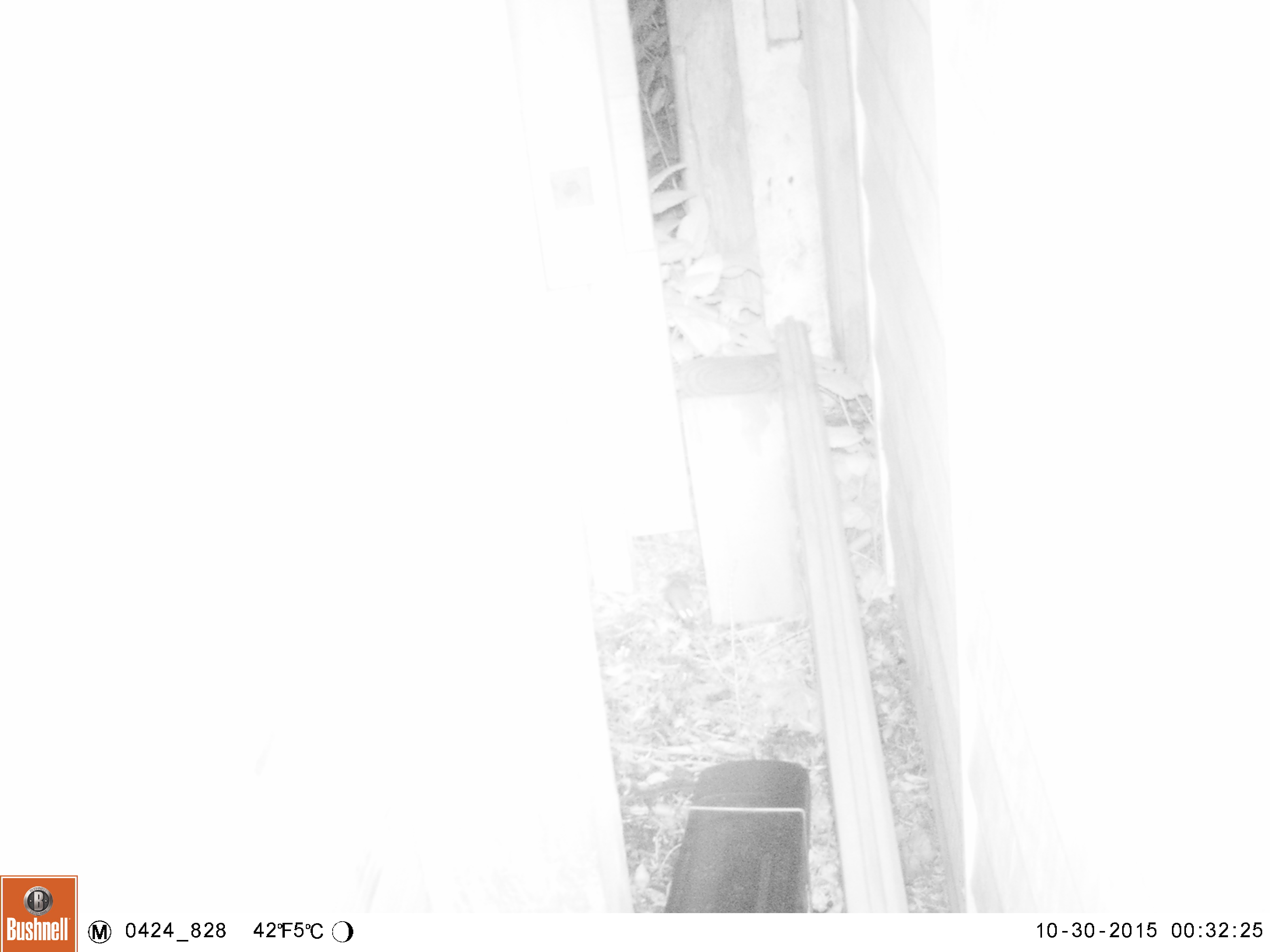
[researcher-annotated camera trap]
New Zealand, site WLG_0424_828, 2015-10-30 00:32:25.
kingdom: Animalia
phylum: Chordata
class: Mammalia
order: Rodentia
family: Muridae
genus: Mus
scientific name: Mus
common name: mouse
Mouse (Mus).